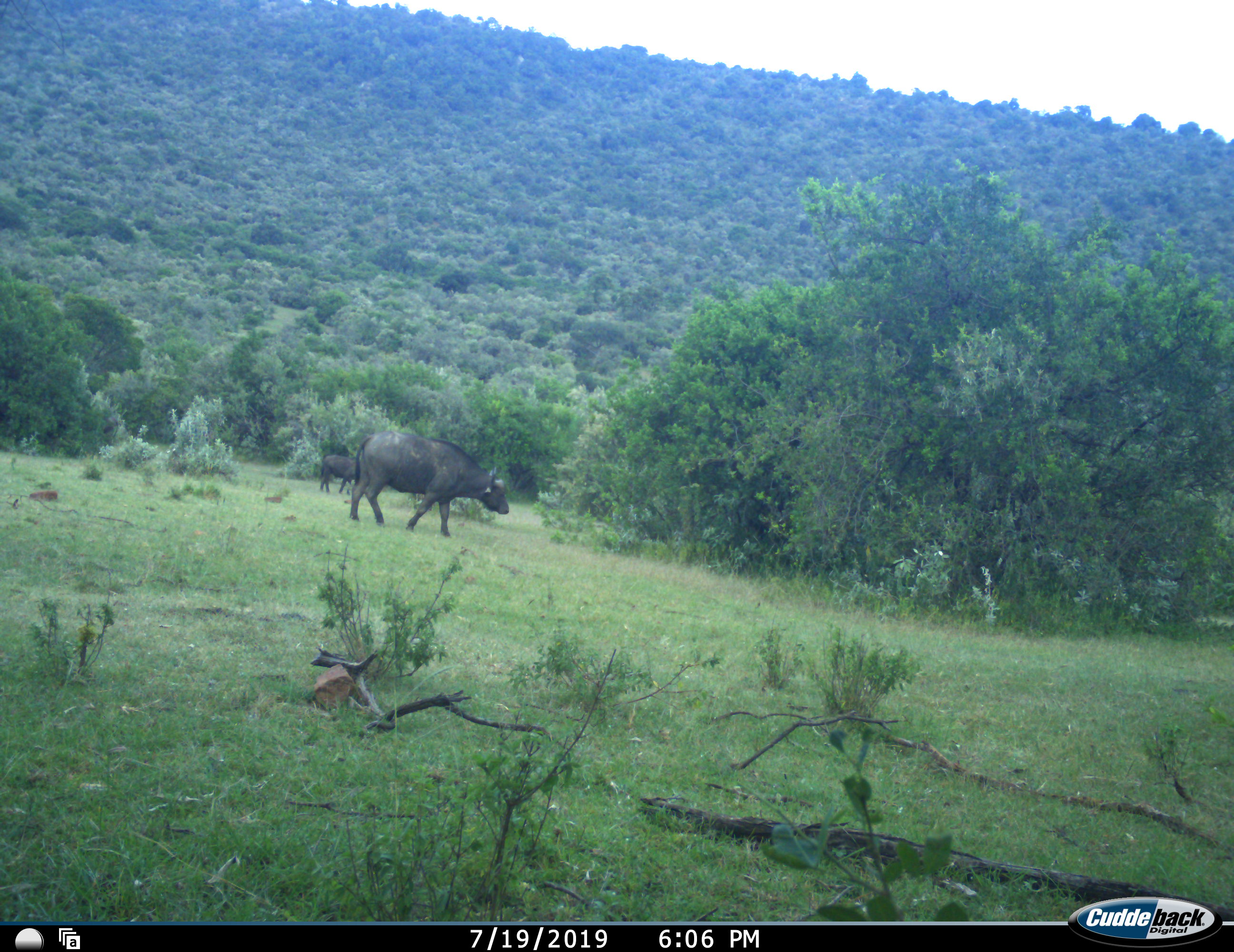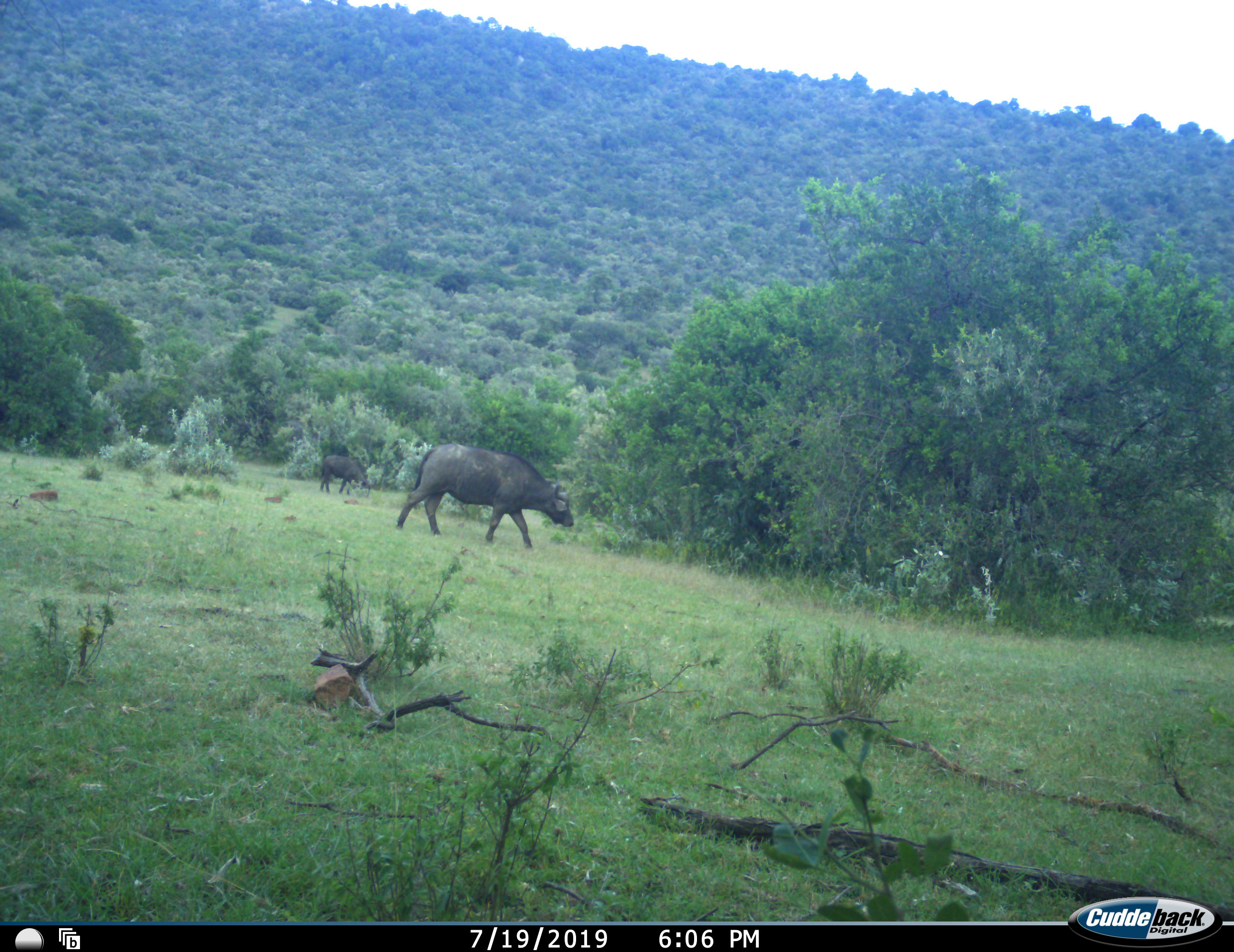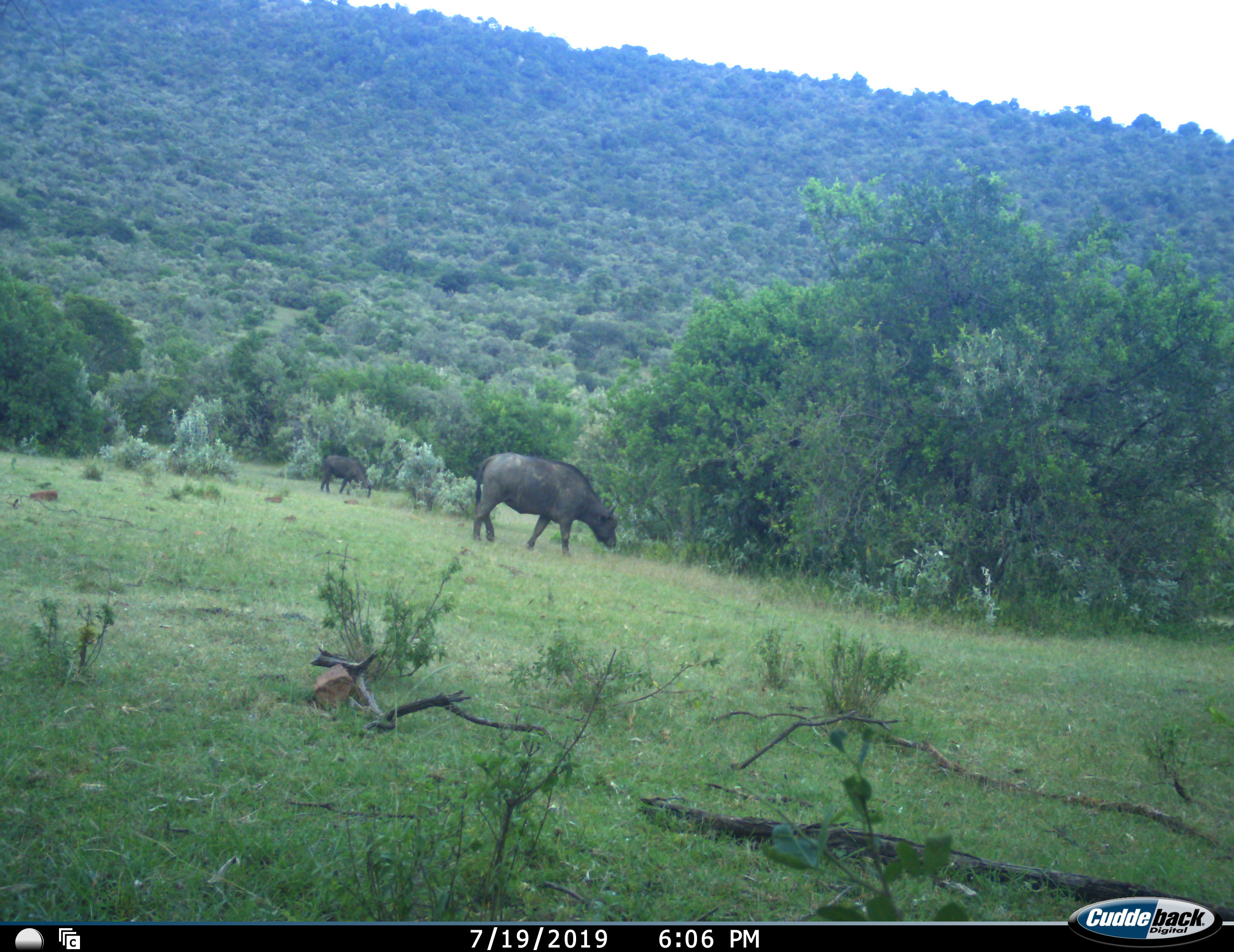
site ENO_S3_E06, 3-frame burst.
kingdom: Animalia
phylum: Chordata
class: Mammalia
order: Artiodactyla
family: Bovidae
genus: Syncerus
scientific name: Syncerus caffer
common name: african buffalo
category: buffalo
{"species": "buffalo (african buffalo) (Syncerus caffer)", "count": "2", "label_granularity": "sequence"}